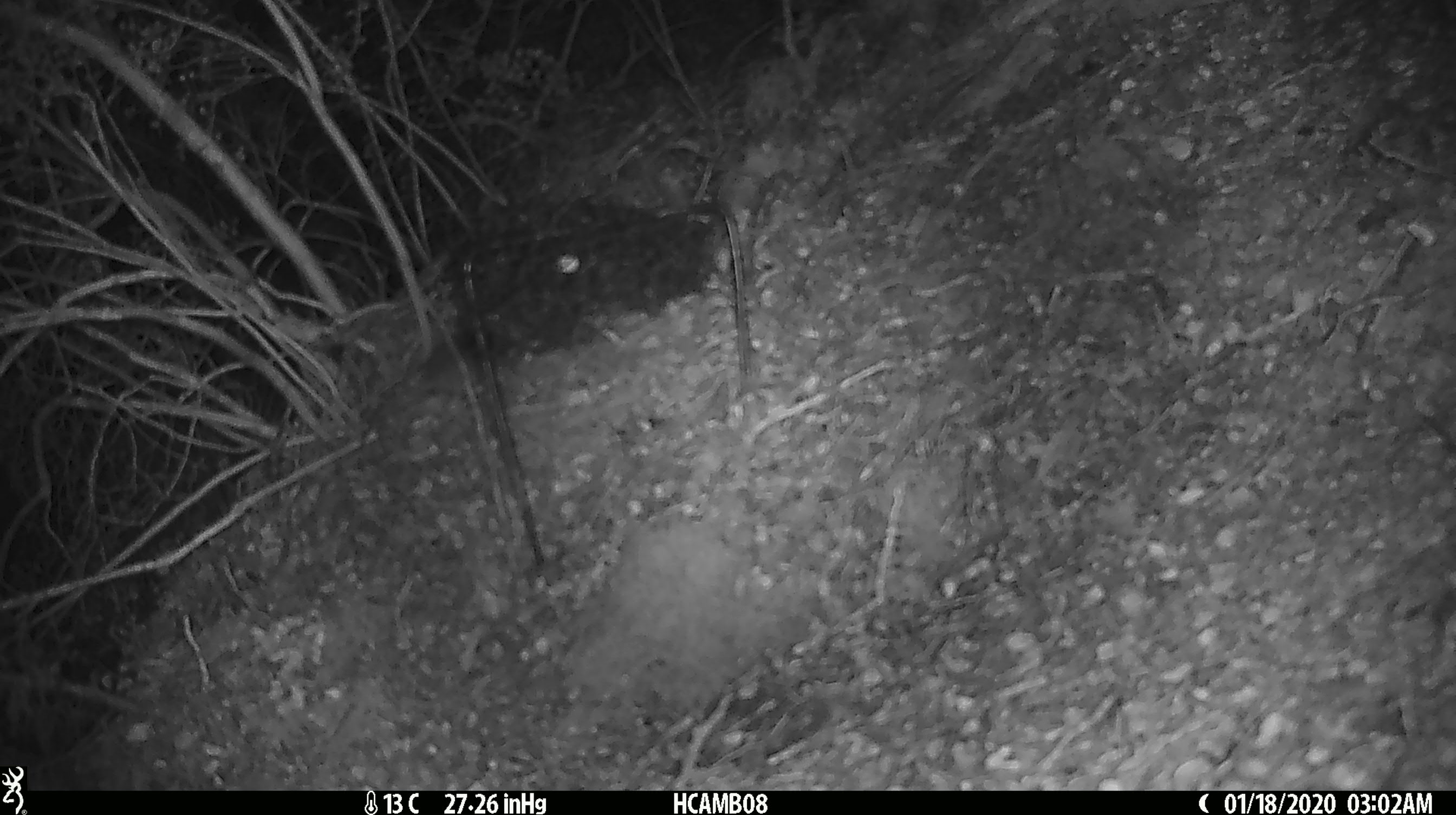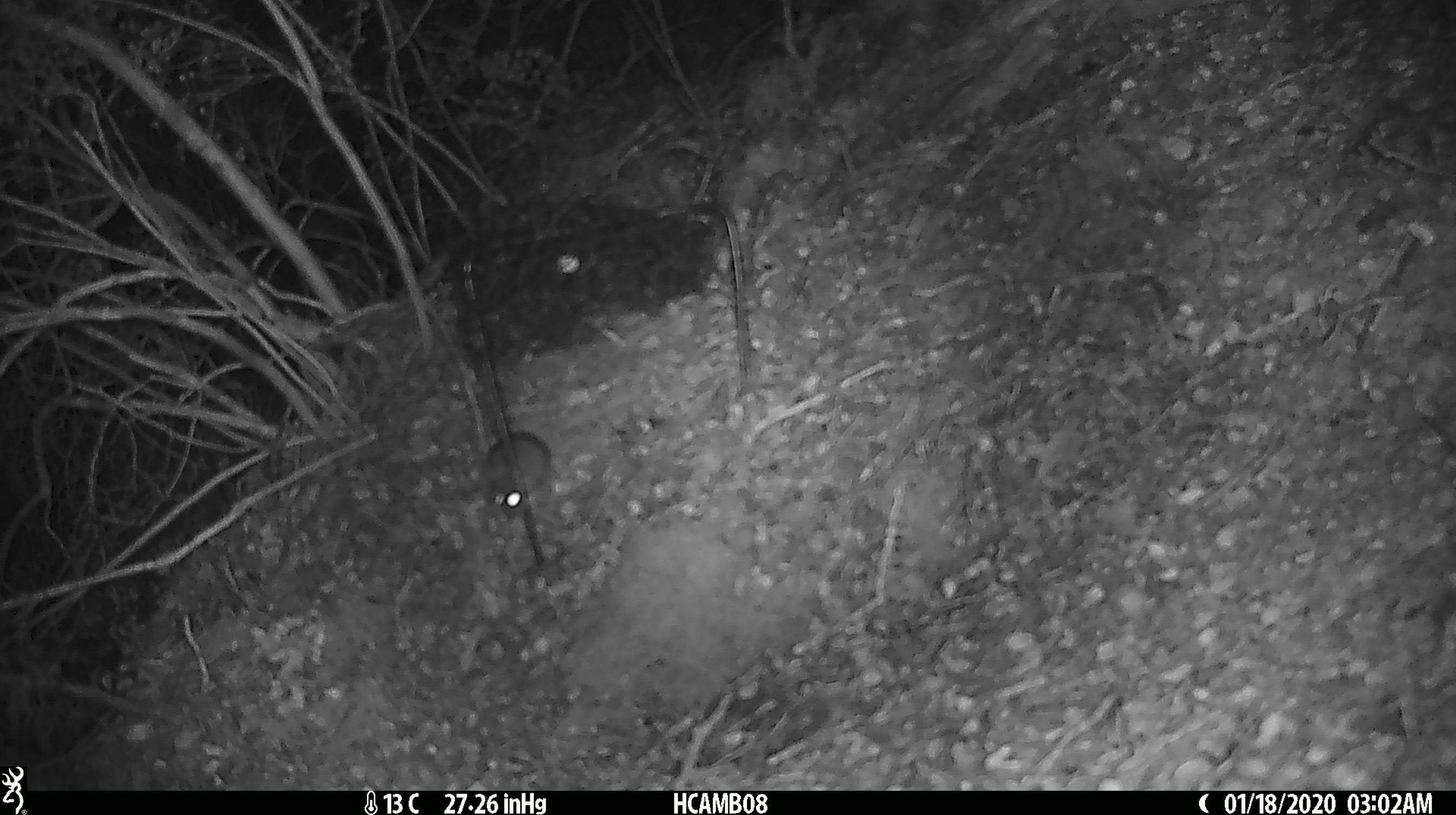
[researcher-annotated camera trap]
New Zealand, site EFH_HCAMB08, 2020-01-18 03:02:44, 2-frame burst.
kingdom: Animalia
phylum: Chordata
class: Mammalia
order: Rodentia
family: Muridae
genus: Mus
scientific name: Mus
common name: mouse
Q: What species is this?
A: Mouse (Mus).